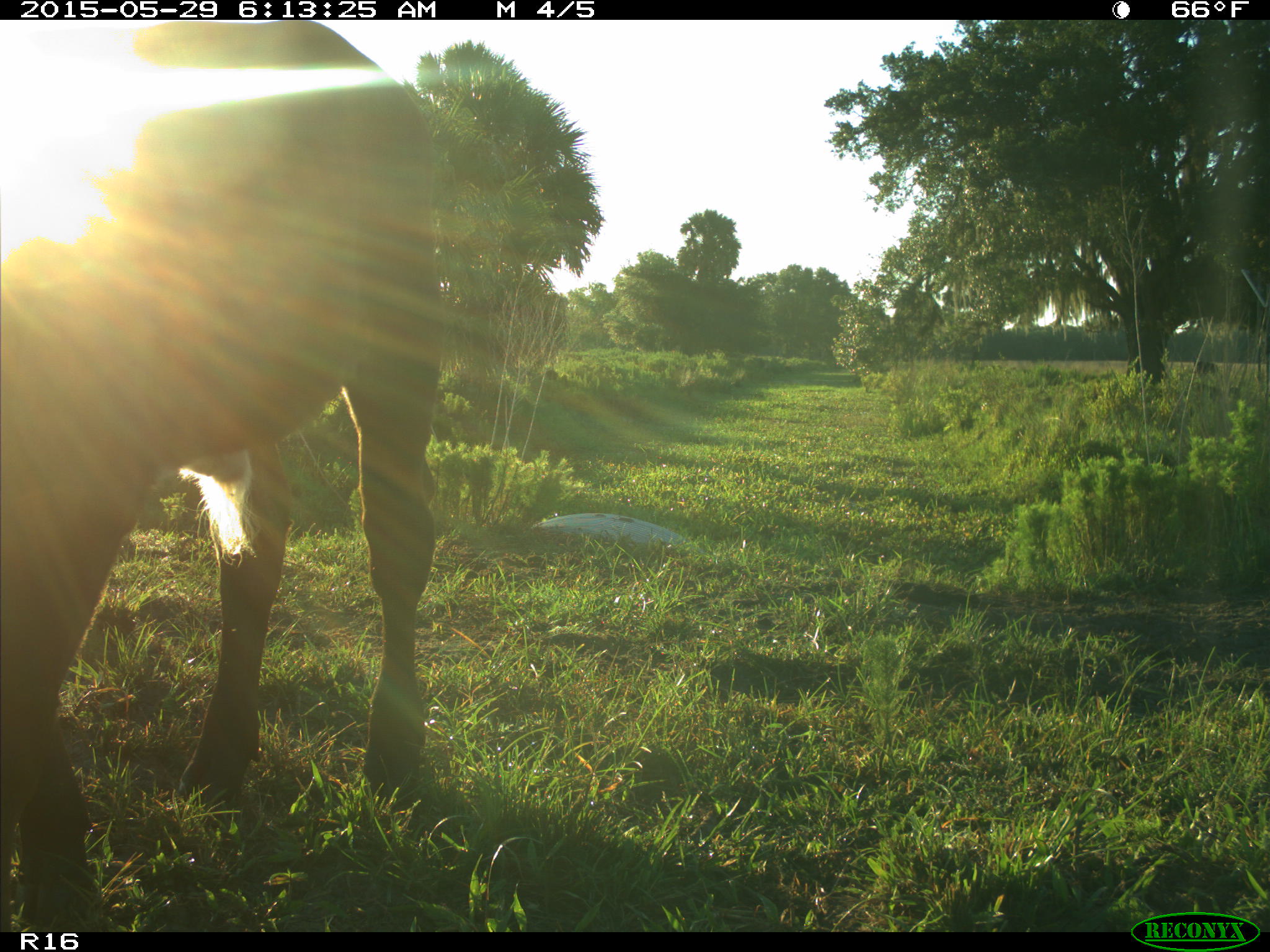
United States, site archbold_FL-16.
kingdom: Animalia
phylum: Chordata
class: Mammalia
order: Artiodactyla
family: Bovidae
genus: Bos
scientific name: Bos taurus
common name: domestic cow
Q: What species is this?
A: Bos taurus (domestic cow).